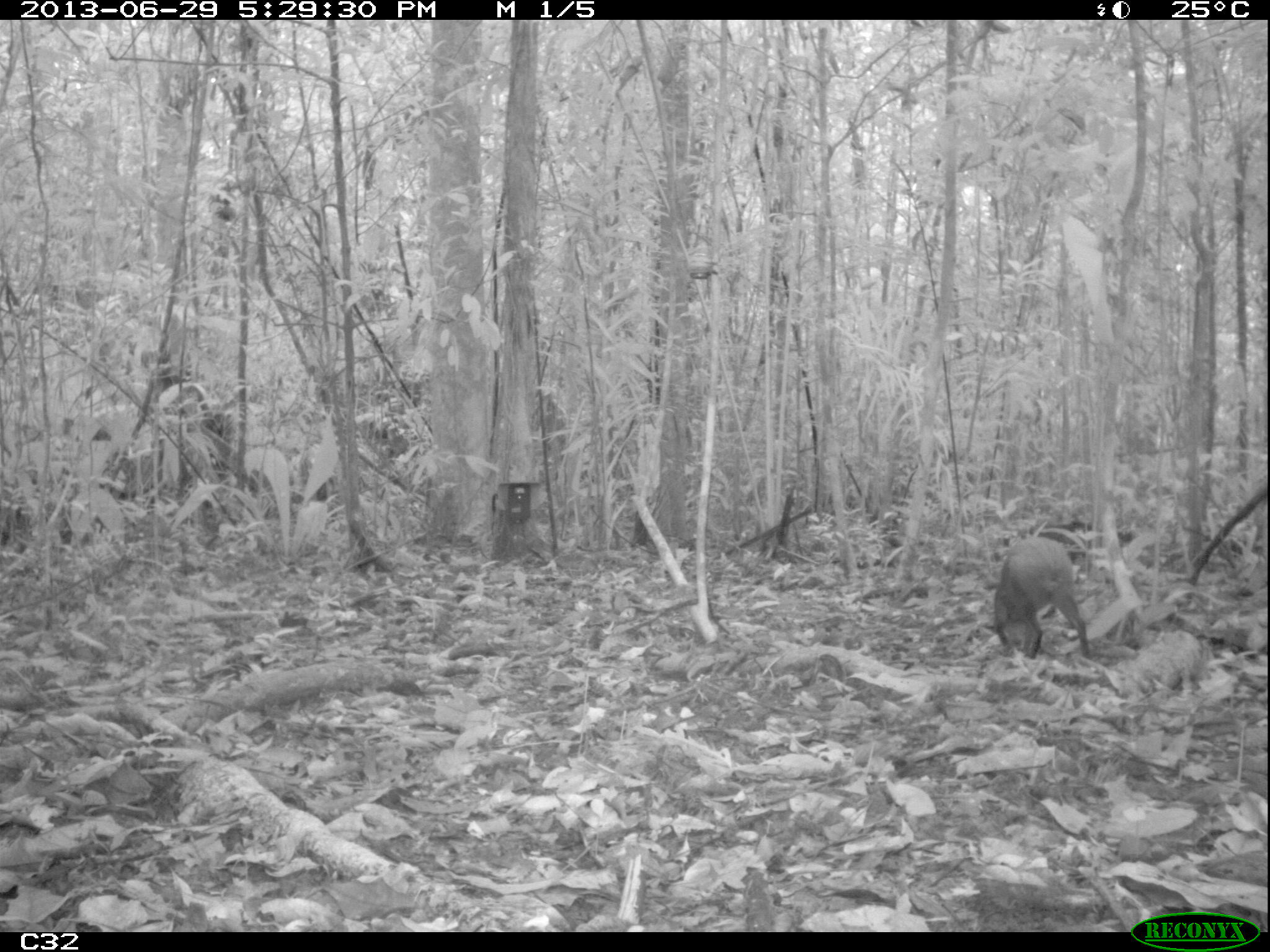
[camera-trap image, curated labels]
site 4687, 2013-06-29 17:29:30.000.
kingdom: Animalia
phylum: Chordata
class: Mammalia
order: Rodentia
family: Dasyproctidae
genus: Dasyprocta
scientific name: Dasyprocta leporina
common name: red-rumped agouti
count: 1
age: adult